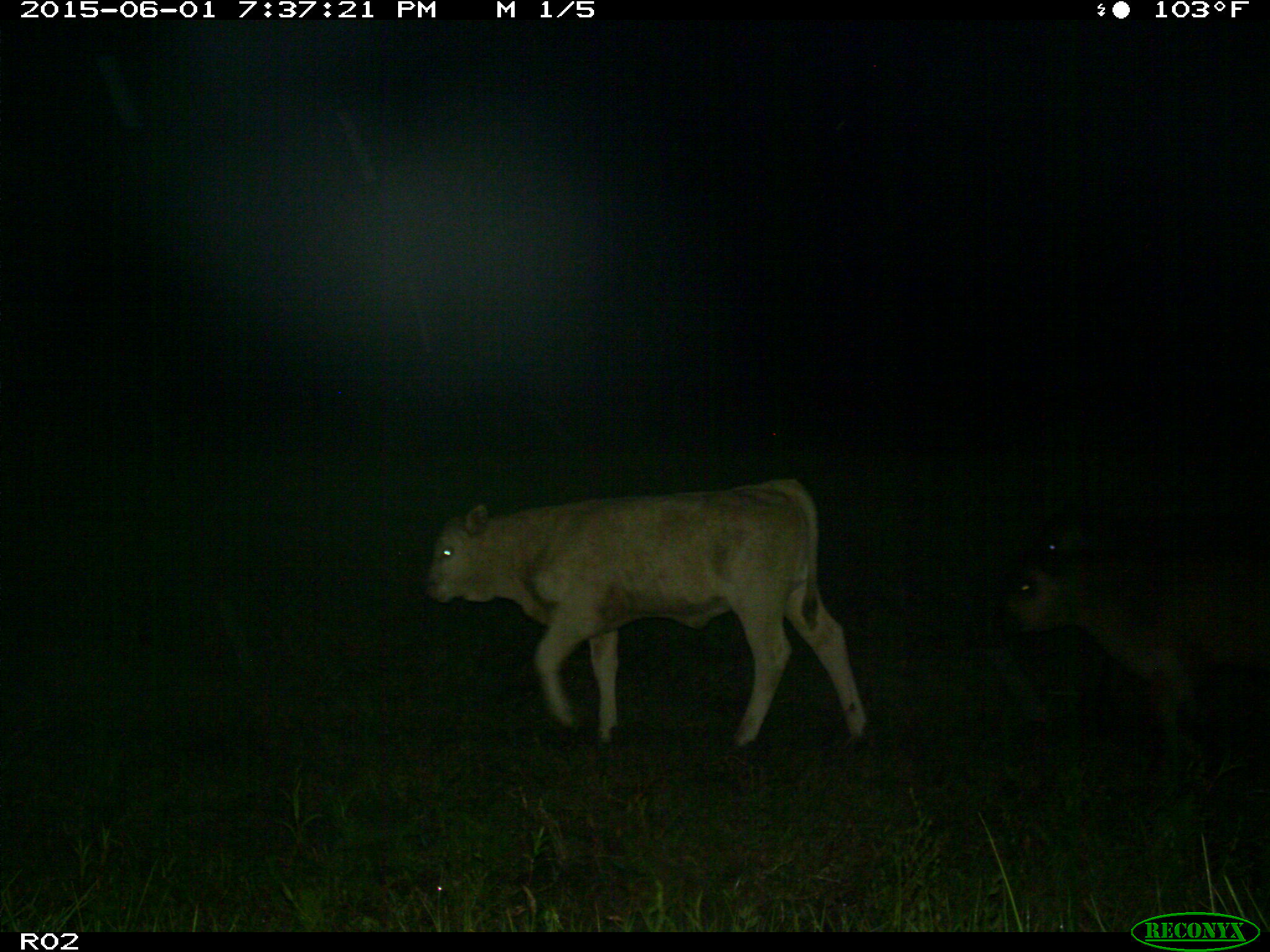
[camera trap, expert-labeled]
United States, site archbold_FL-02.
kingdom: Animalia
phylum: Chordata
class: Mammalia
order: Artiodactyla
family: Bovidae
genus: Bos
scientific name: Bos taurus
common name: domestic cow